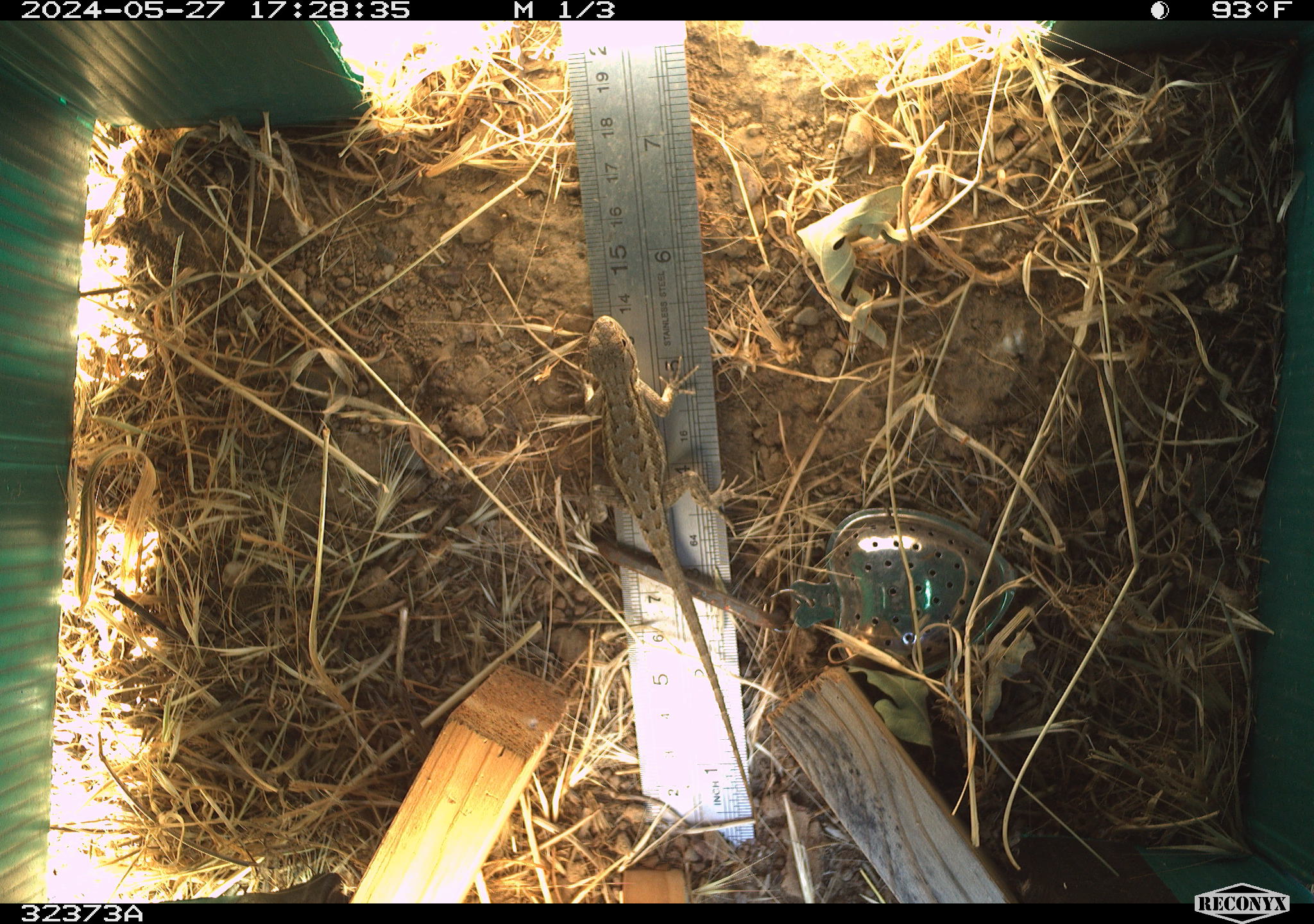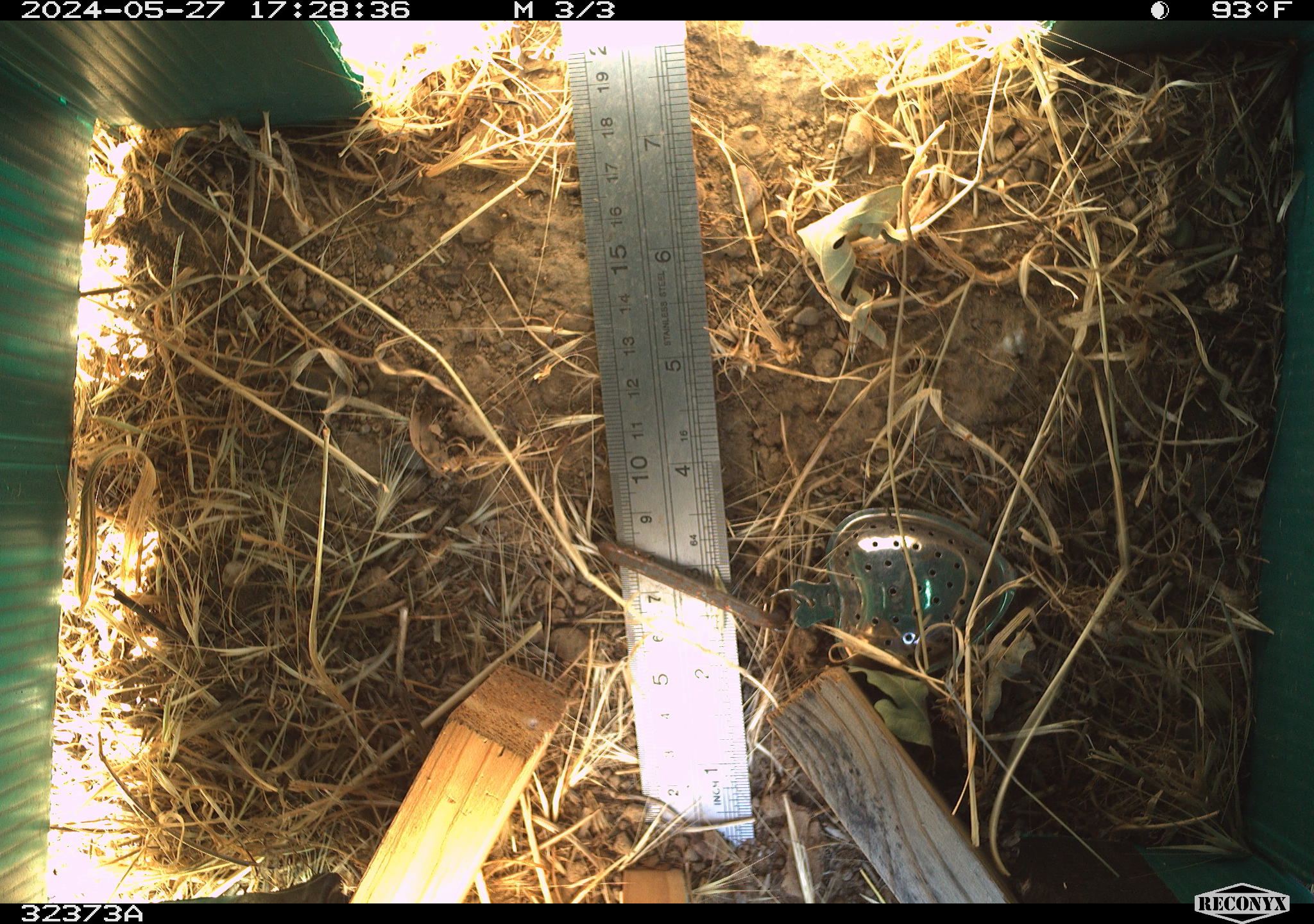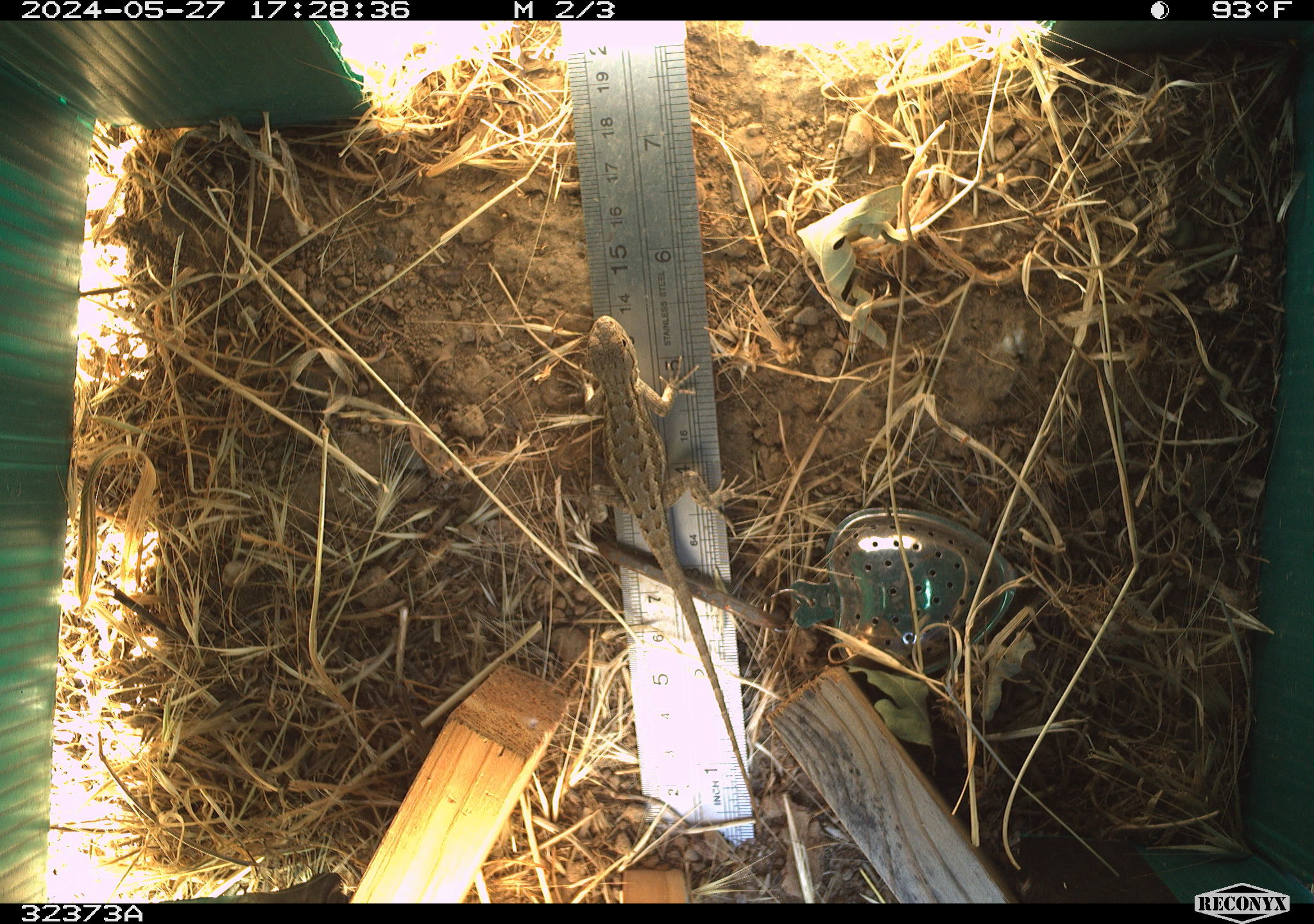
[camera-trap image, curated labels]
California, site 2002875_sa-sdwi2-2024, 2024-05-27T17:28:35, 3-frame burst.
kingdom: Animalia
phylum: Chordata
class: Reptilia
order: Squamata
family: Phrynosomatidae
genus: Sceloporus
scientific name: Sceloporus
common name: spiny lizards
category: sceloporus species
Sceloporus species (spiny lizards) (Sceloporus).